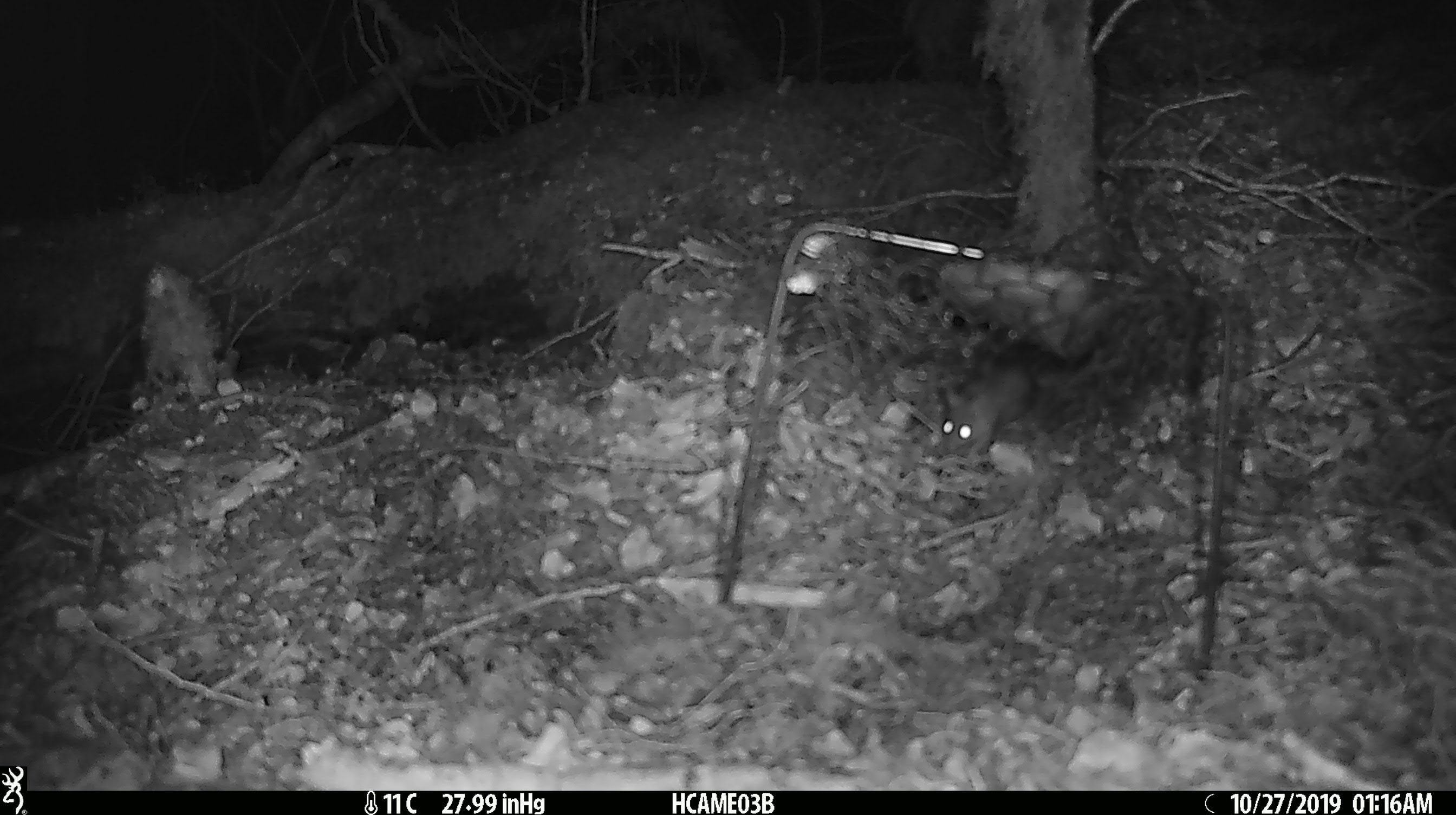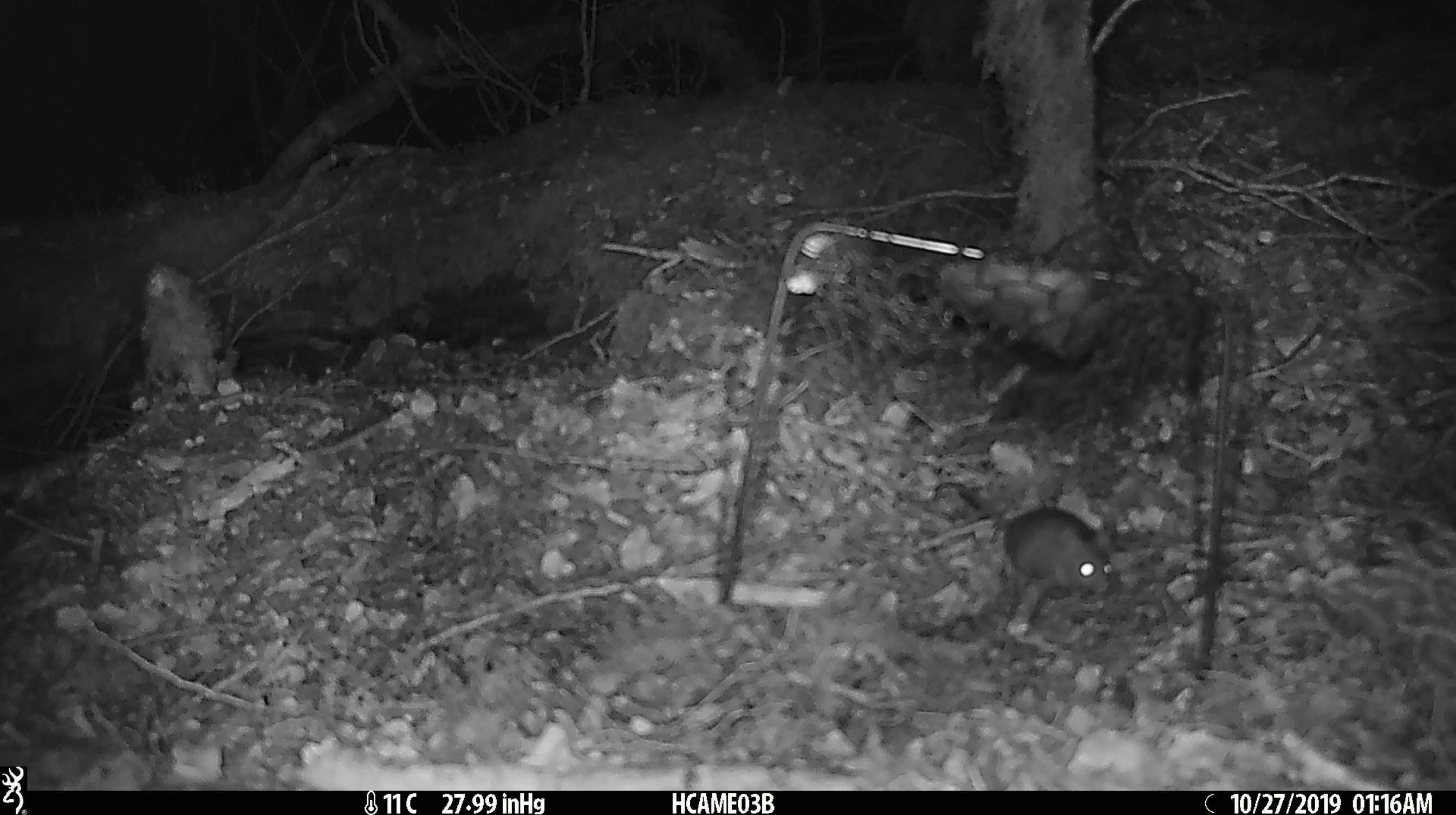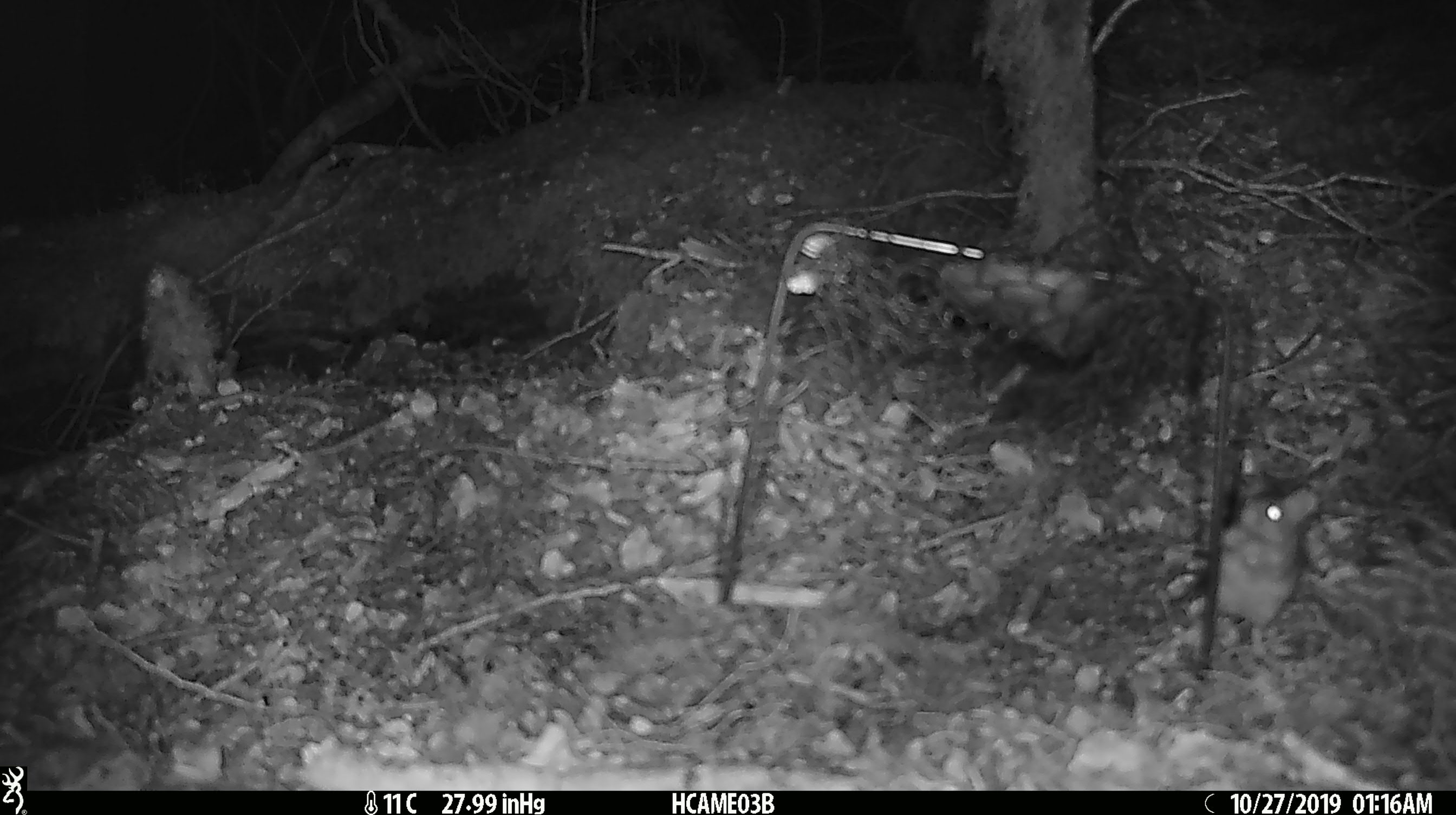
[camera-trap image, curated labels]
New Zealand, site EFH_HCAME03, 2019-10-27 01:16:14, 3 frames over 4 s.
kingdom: Animalia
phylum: Chordata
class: Mammalia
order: Rodentia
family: Muridae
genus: Mus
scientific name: Mus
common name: mouse